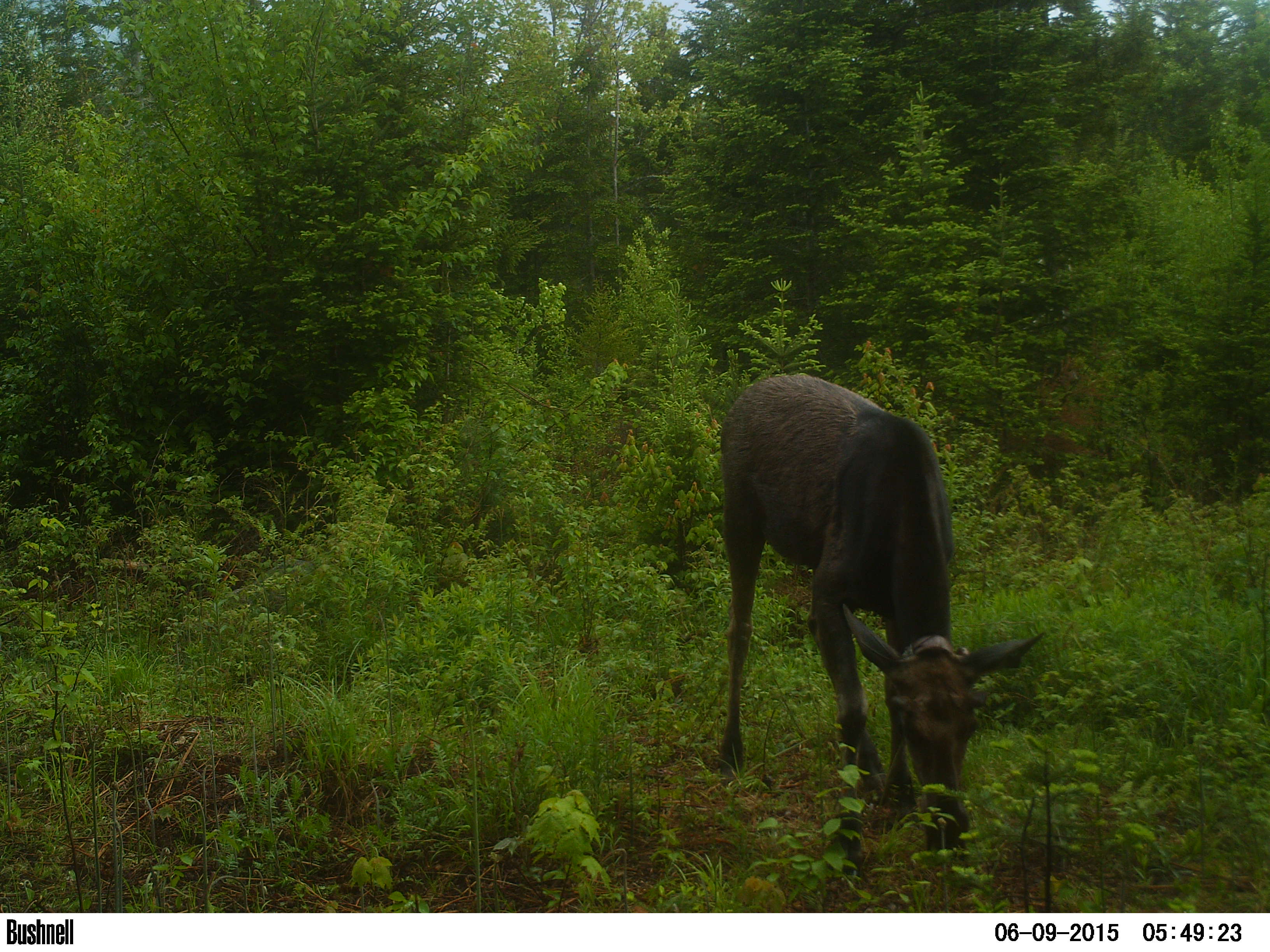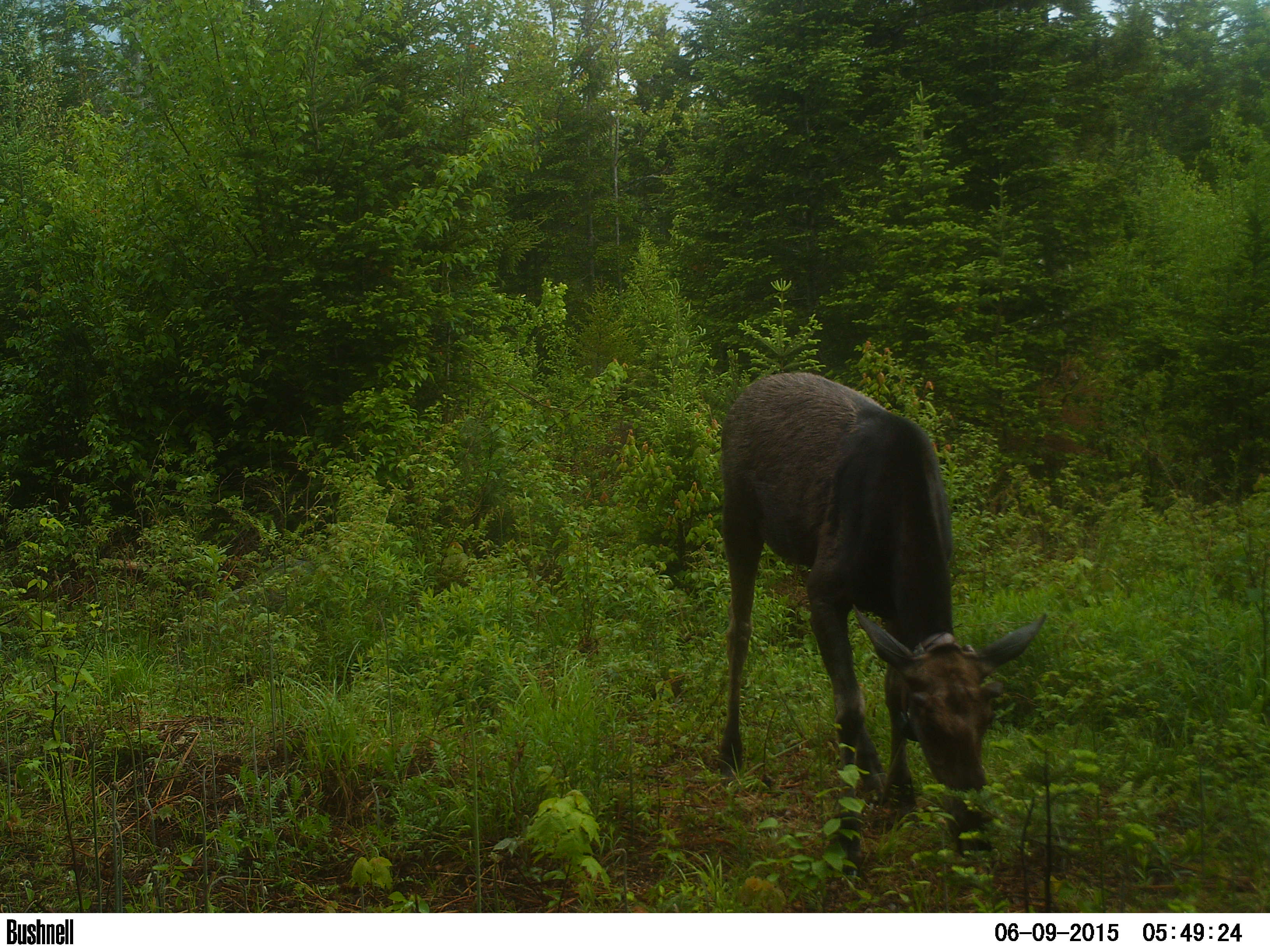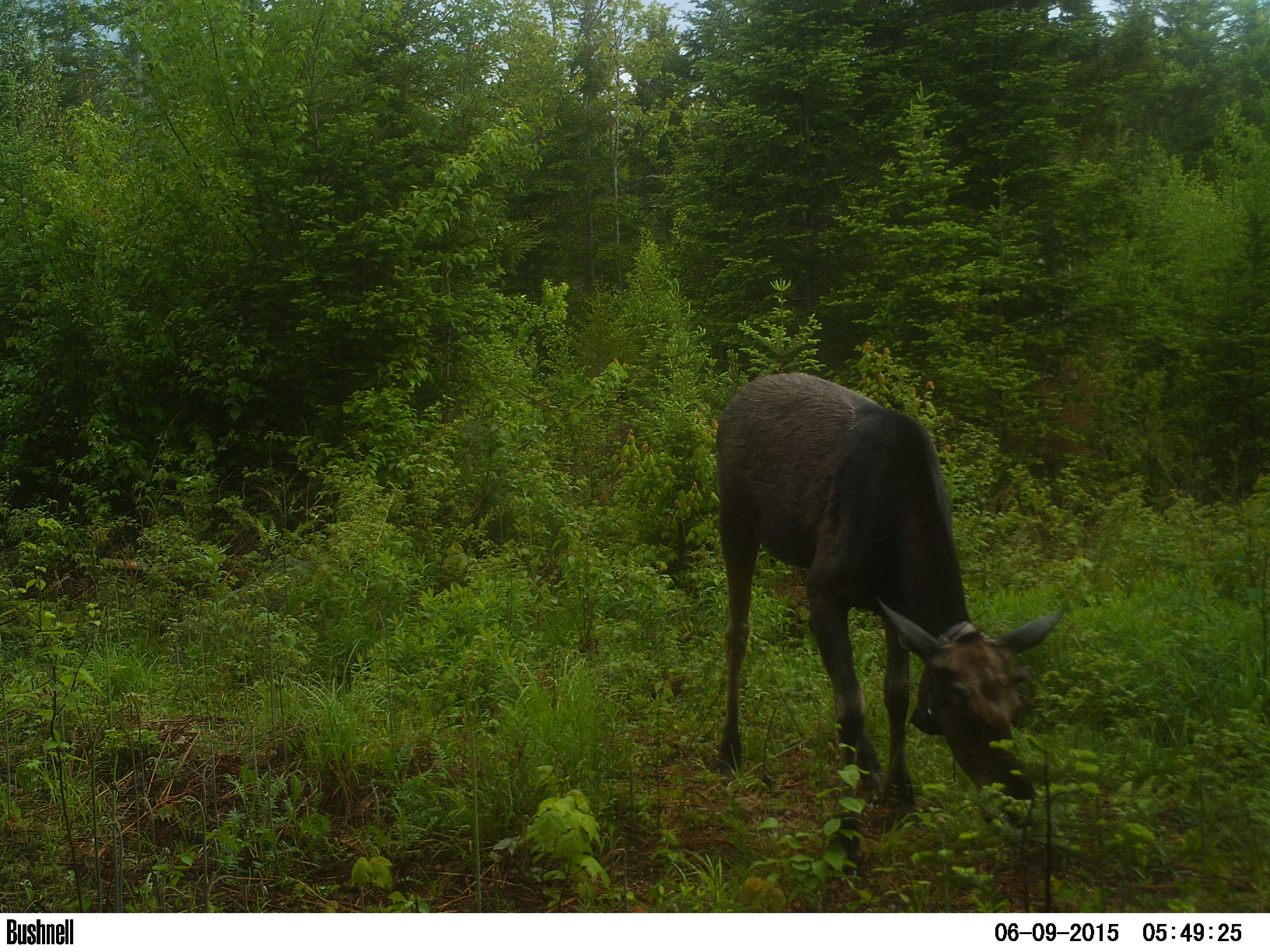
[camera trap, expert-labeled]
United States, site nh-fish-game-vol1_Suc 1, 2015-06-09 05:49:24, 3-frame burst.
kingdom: Animalia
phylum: Chordata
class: Mammalia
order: Artiodactyla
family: Cervidae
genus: Alces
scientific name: Alces alces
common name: moose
Moose (Alces alces).